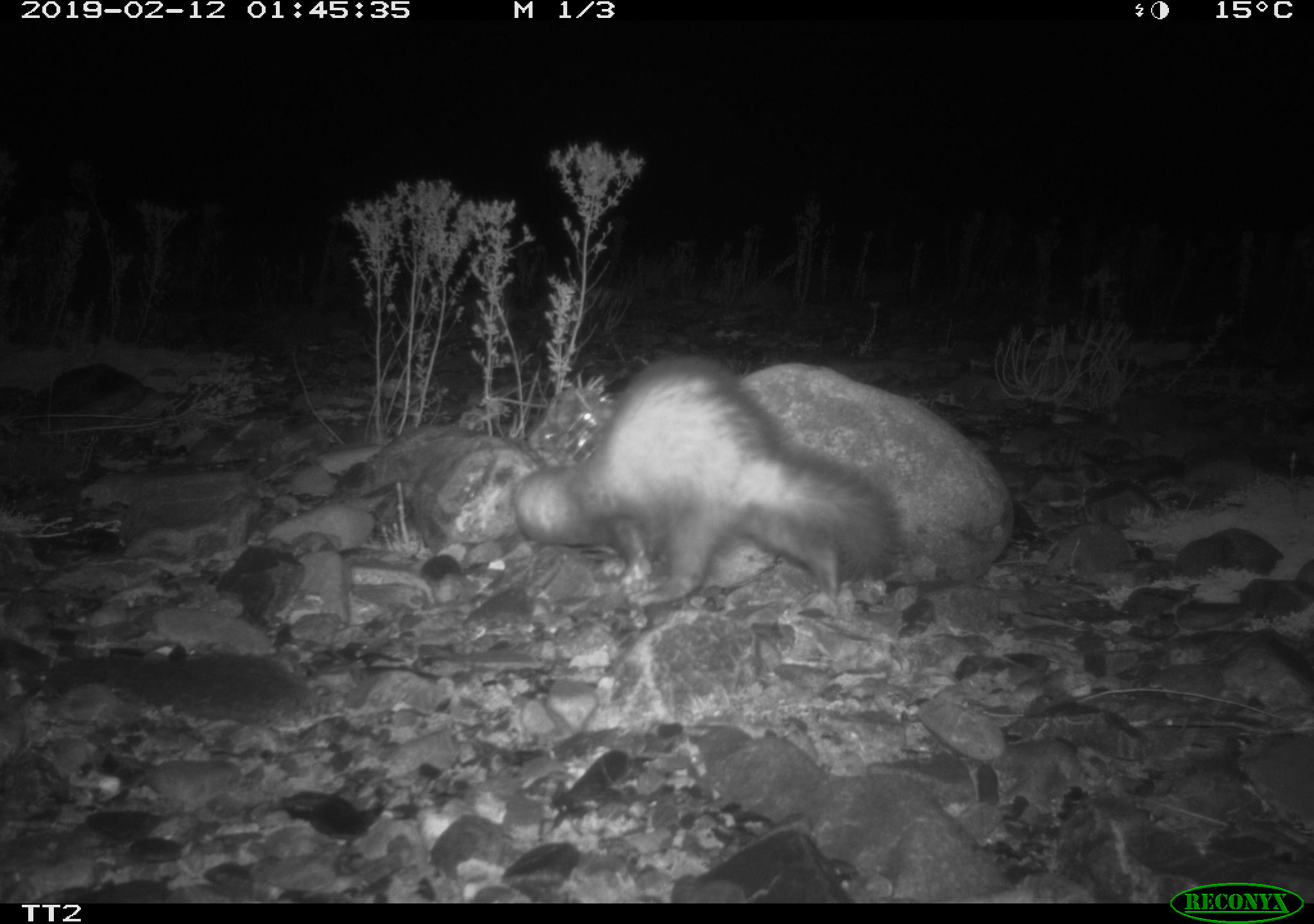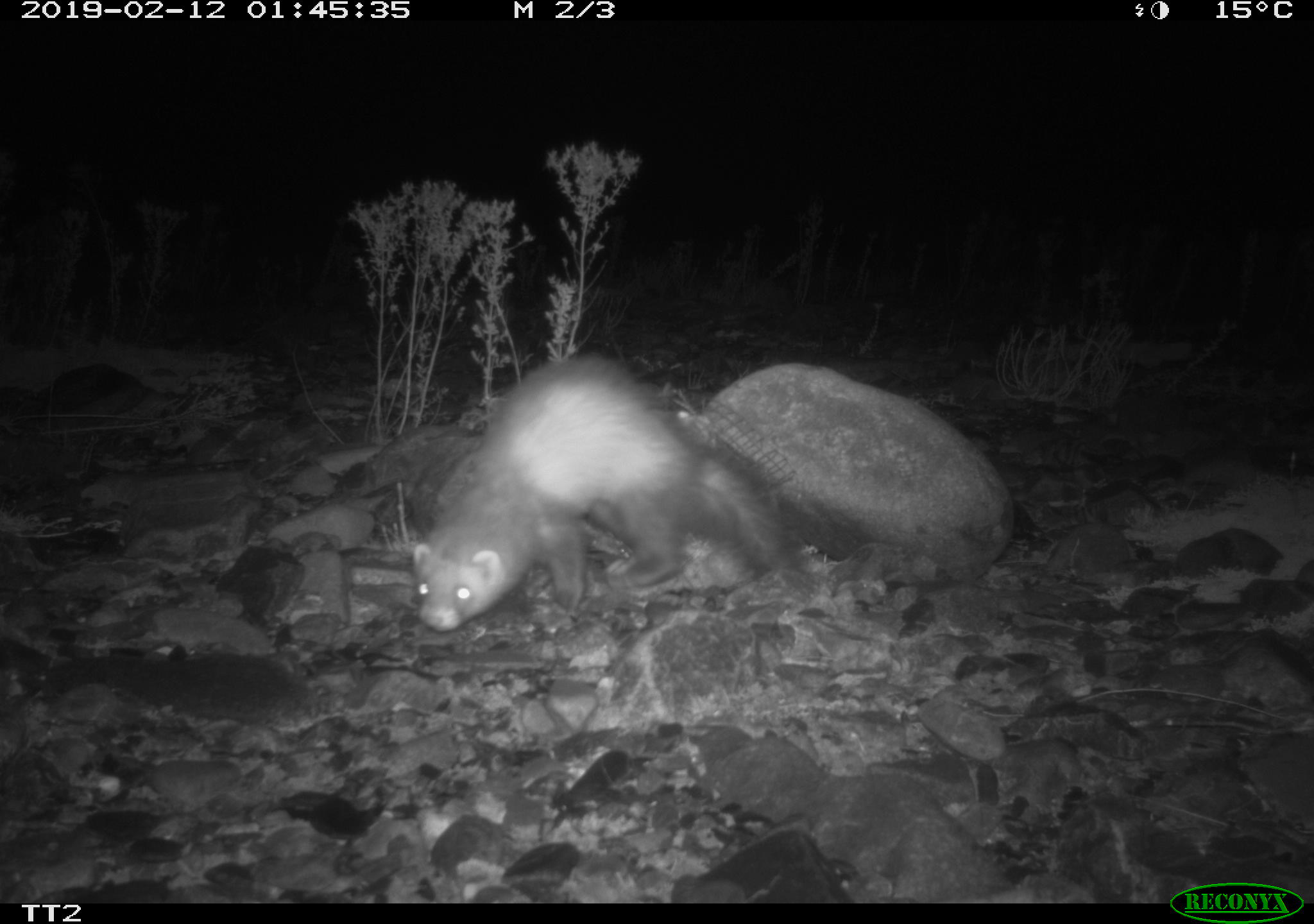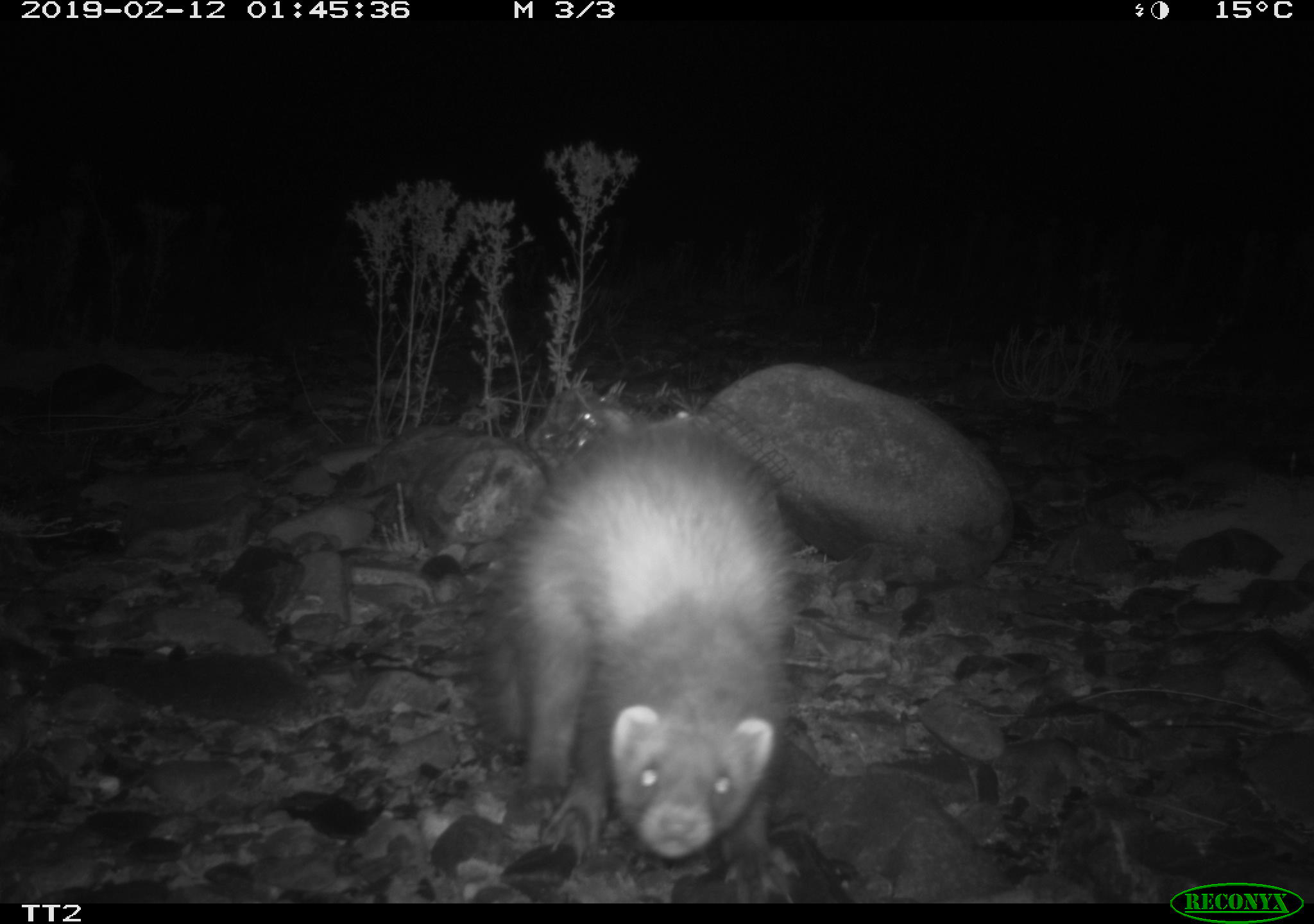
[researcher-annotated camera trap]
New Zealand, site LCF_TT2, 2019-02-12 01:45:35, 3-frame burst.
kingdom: Animalia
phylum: Chordata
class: Mammalia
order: Carnivora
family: Mustelidae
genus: Mustela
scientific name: Mustela furo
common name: ferret